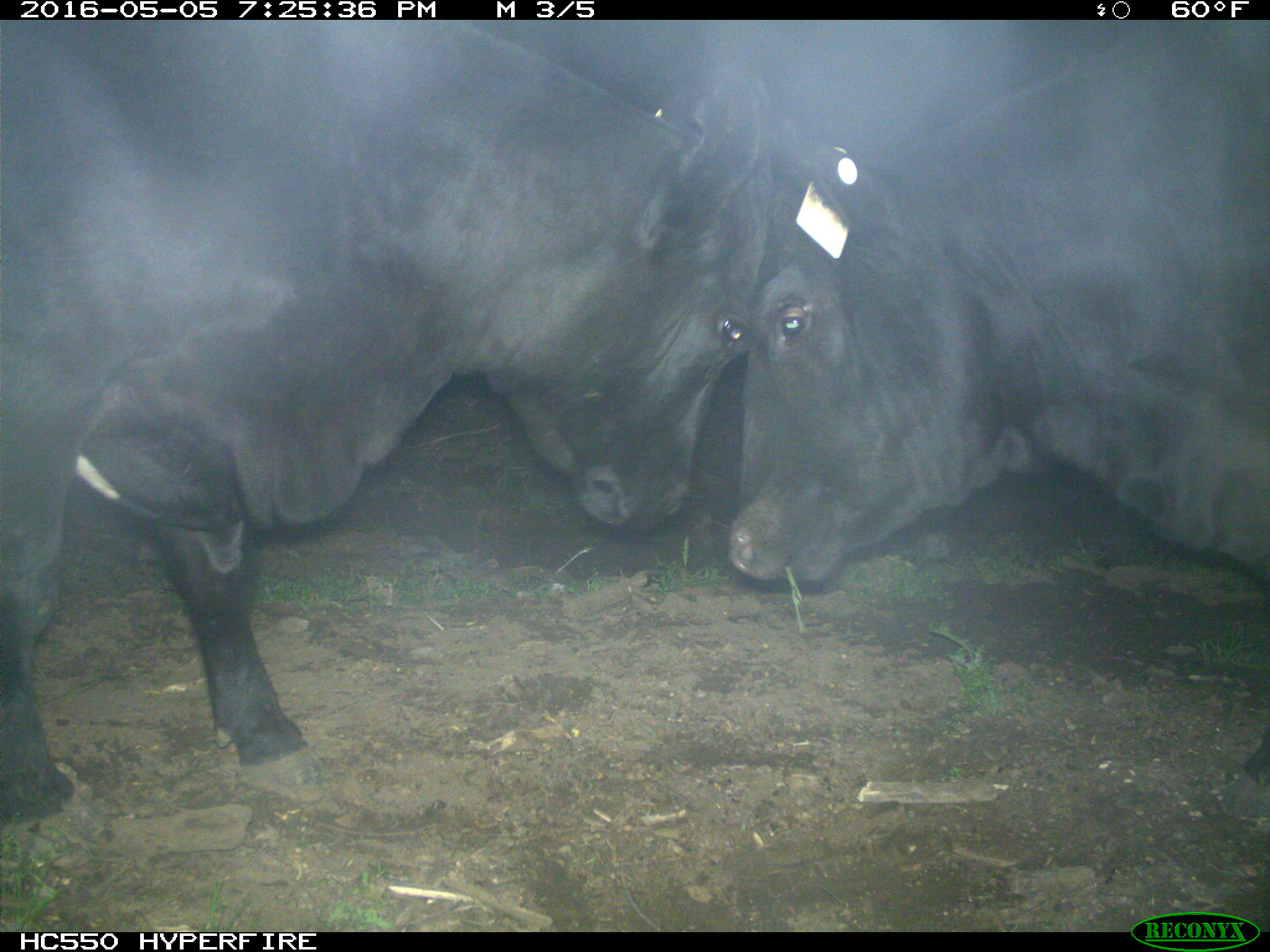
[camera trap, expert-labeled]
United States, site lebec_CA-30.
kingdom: Animalia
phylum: Chordata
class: Mammalia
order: Artiodactyla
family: Bovidae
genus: Bos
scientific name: Bos taurus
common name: domestic cow